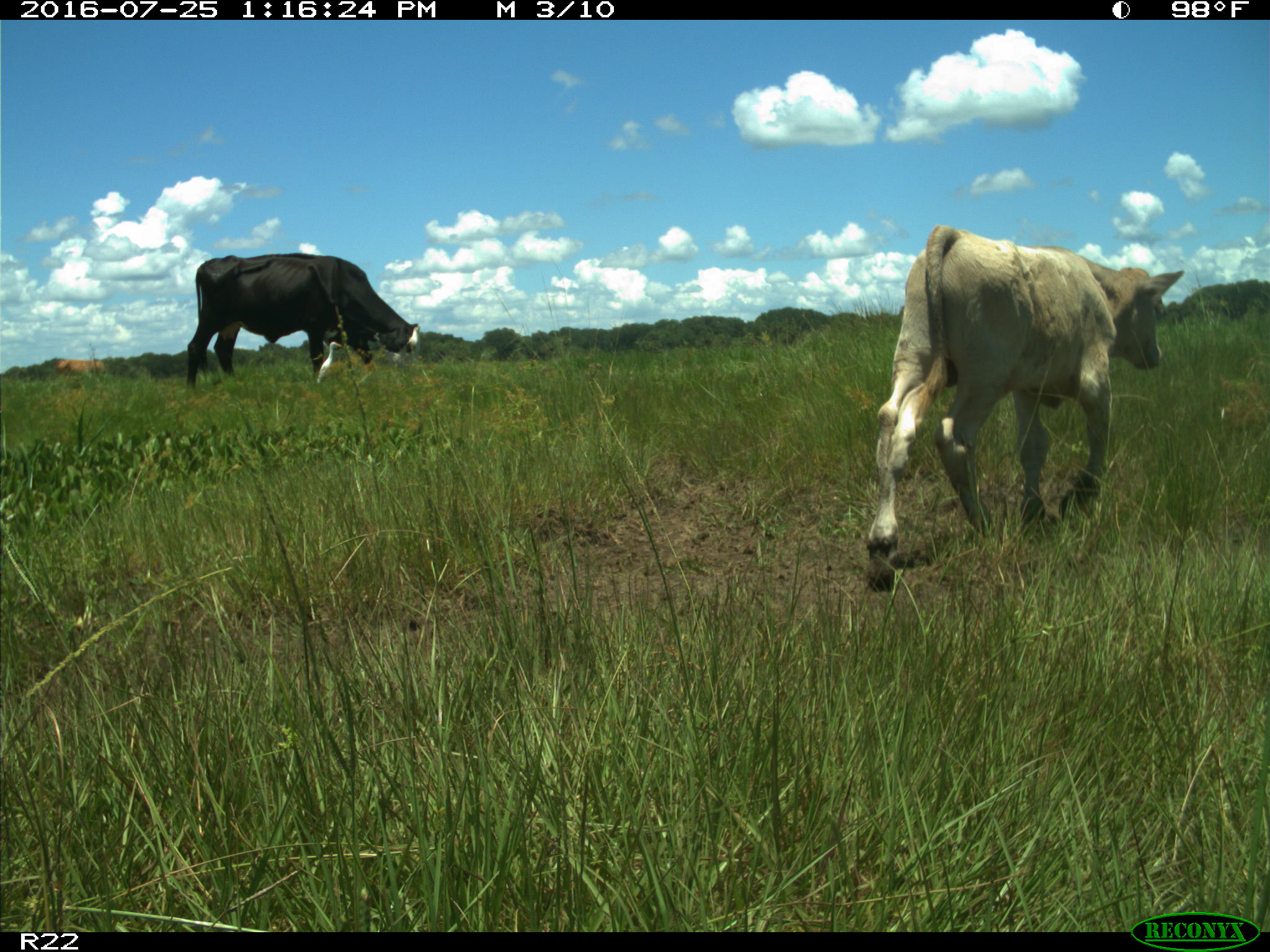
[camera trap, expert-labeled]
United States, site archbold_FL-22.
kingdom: Animalia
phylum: Chordata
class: Mammalia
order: Artiodactyla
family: Bovidae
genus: Bos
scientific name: Bos taurus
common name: domestic cow